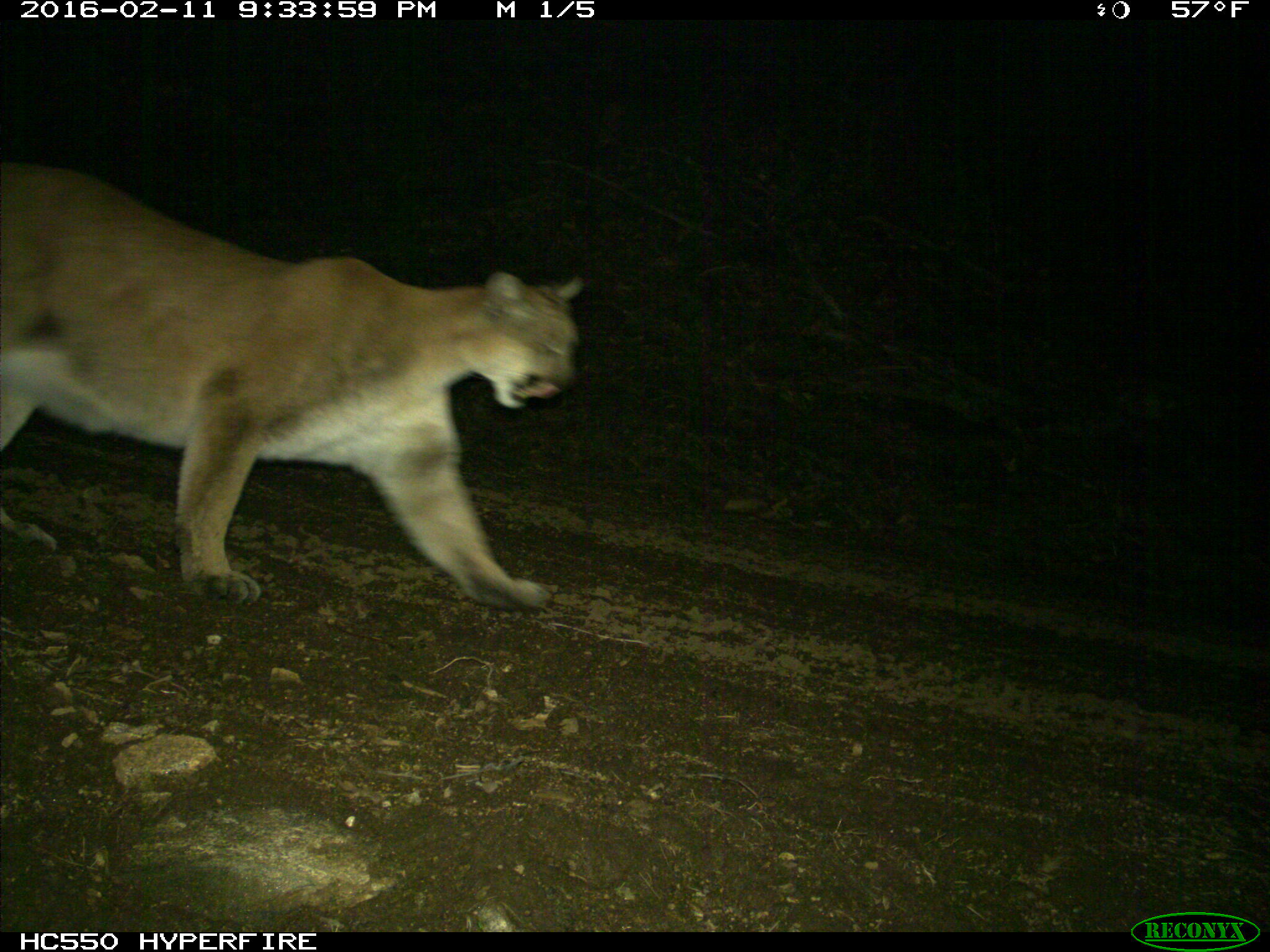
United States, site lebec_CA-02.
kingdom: Animalia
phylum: Chordata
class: Mammalia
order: Carnivora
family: Felidae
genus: Puma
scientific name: Puma concolor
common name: mountain lion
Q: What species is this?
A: Puma concolor (mountain lion).